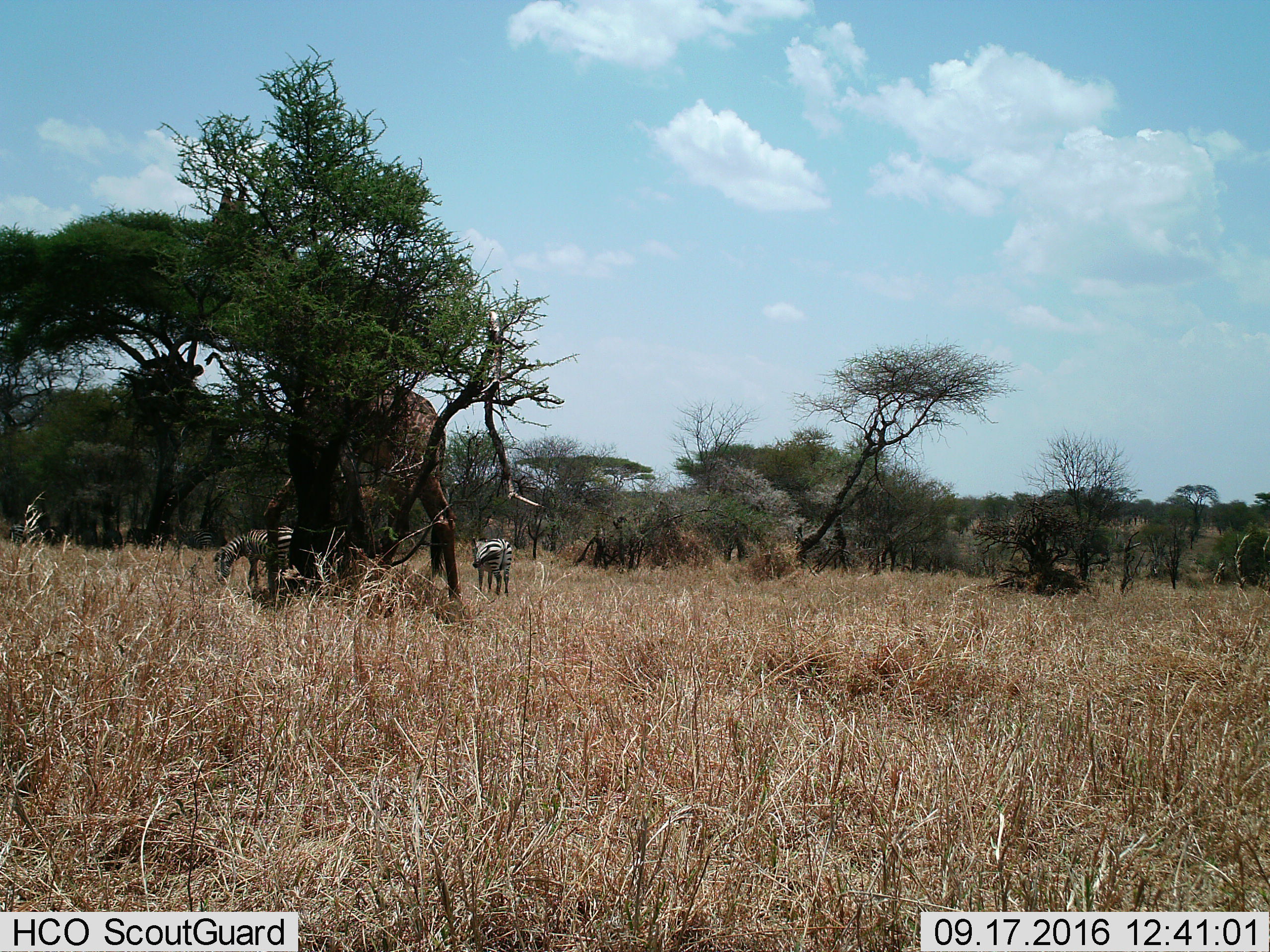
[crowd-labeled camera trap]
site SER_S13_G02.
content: unidentified animal